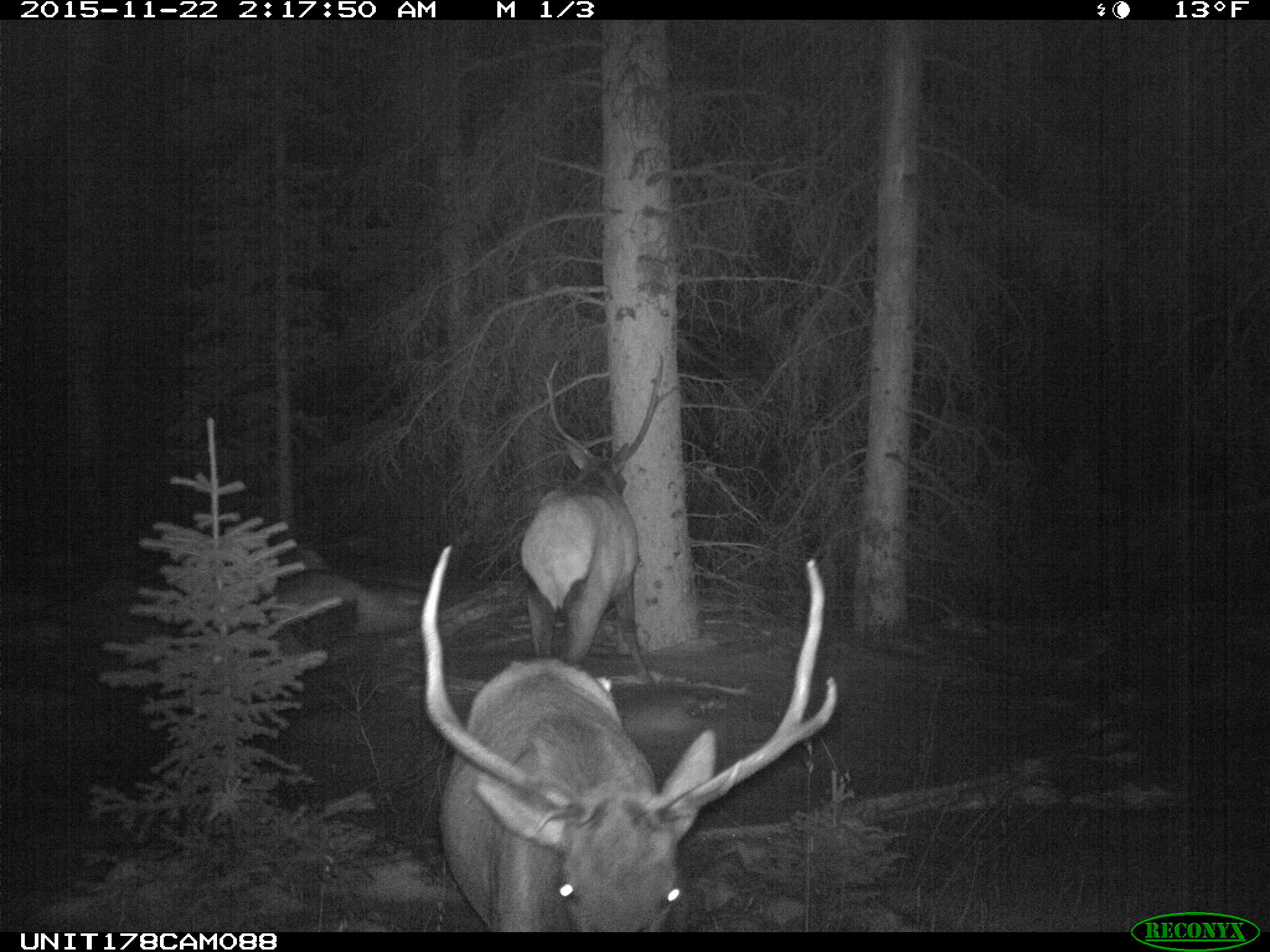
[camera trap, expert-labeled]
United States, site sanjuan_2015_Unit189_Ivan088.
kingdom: Animalia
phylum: Chordata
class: Mammalia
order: Artiodactyla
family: Cervidae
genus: Cervus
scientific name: Cervus elaphus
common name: red deer